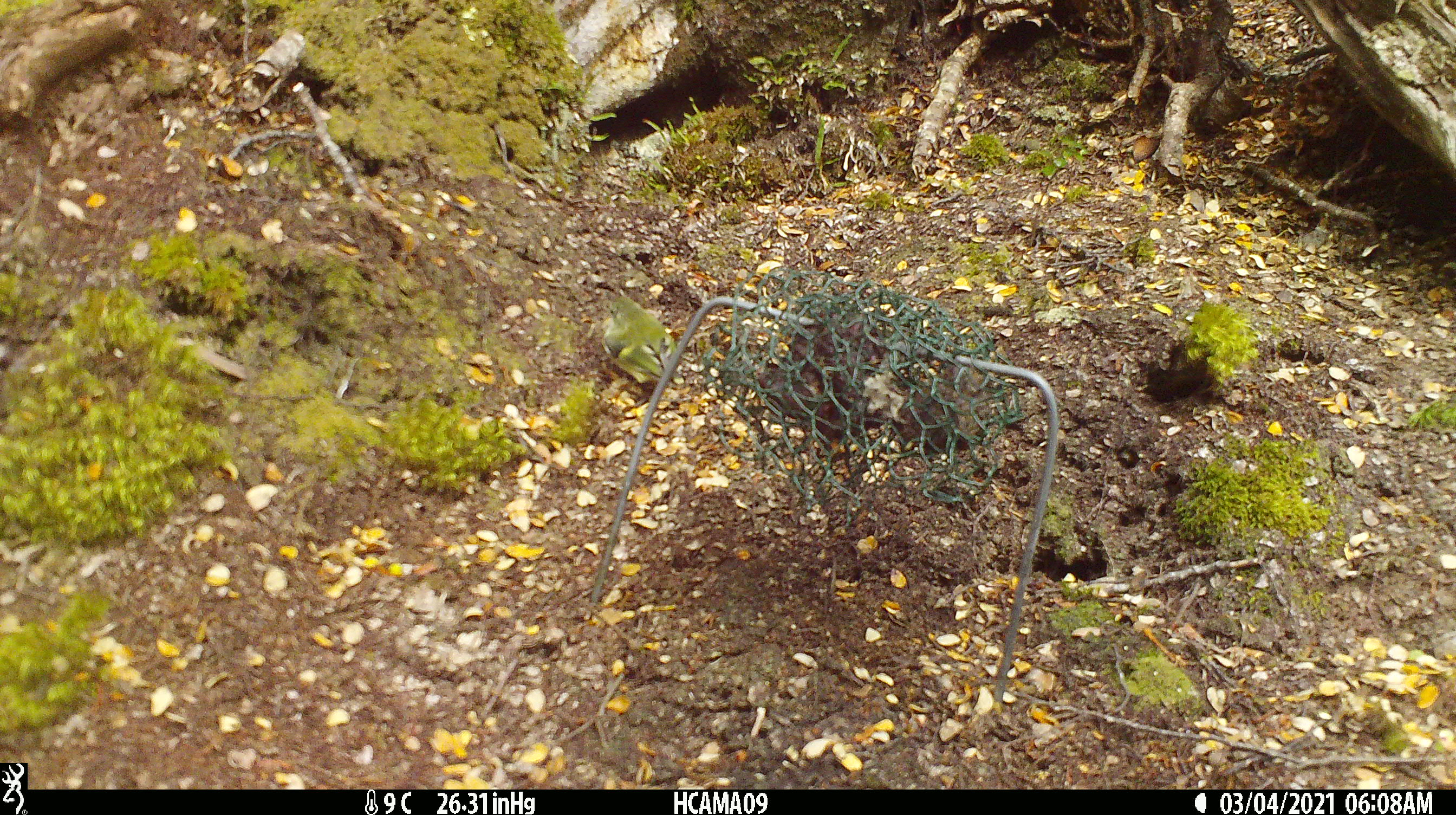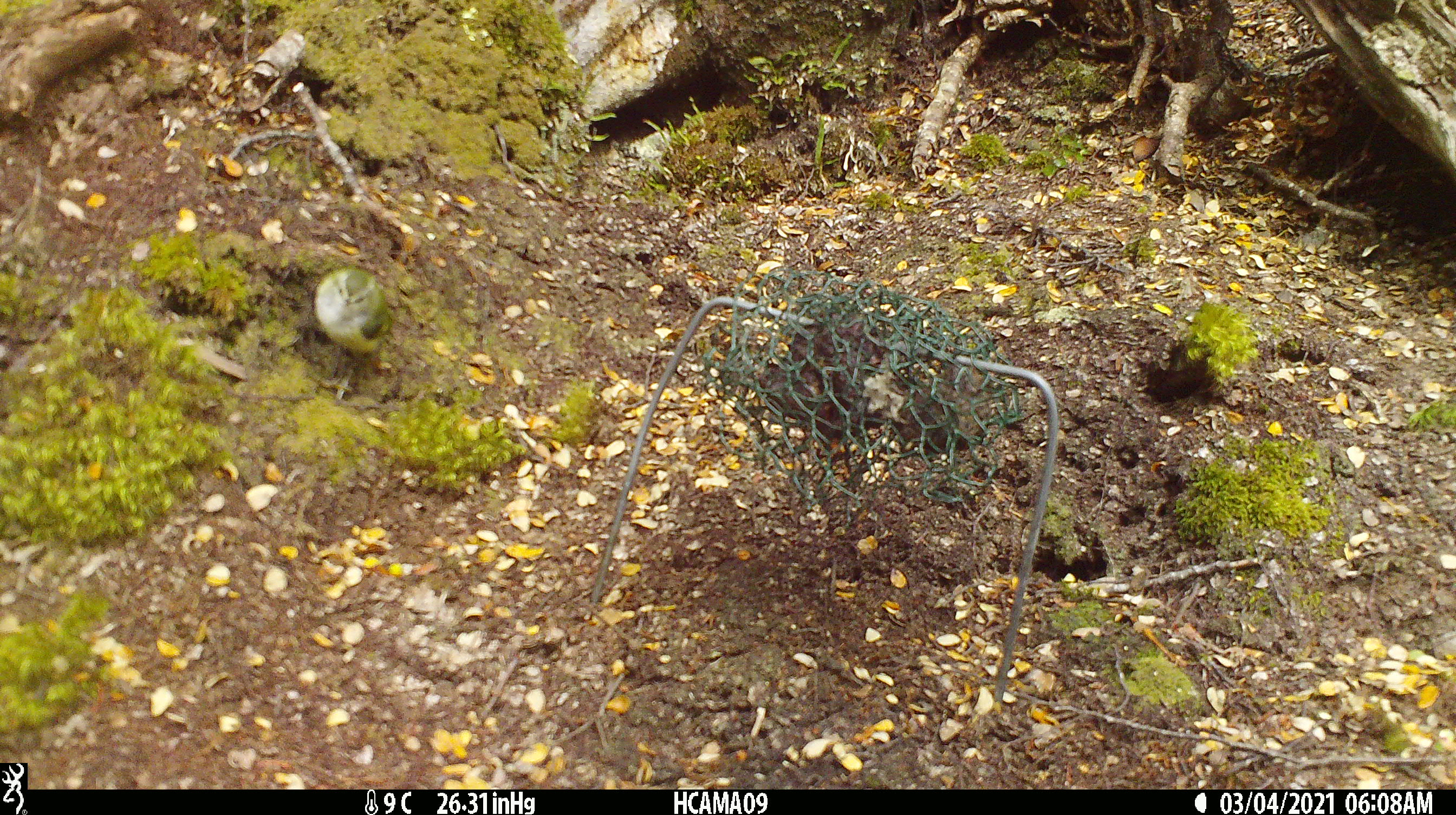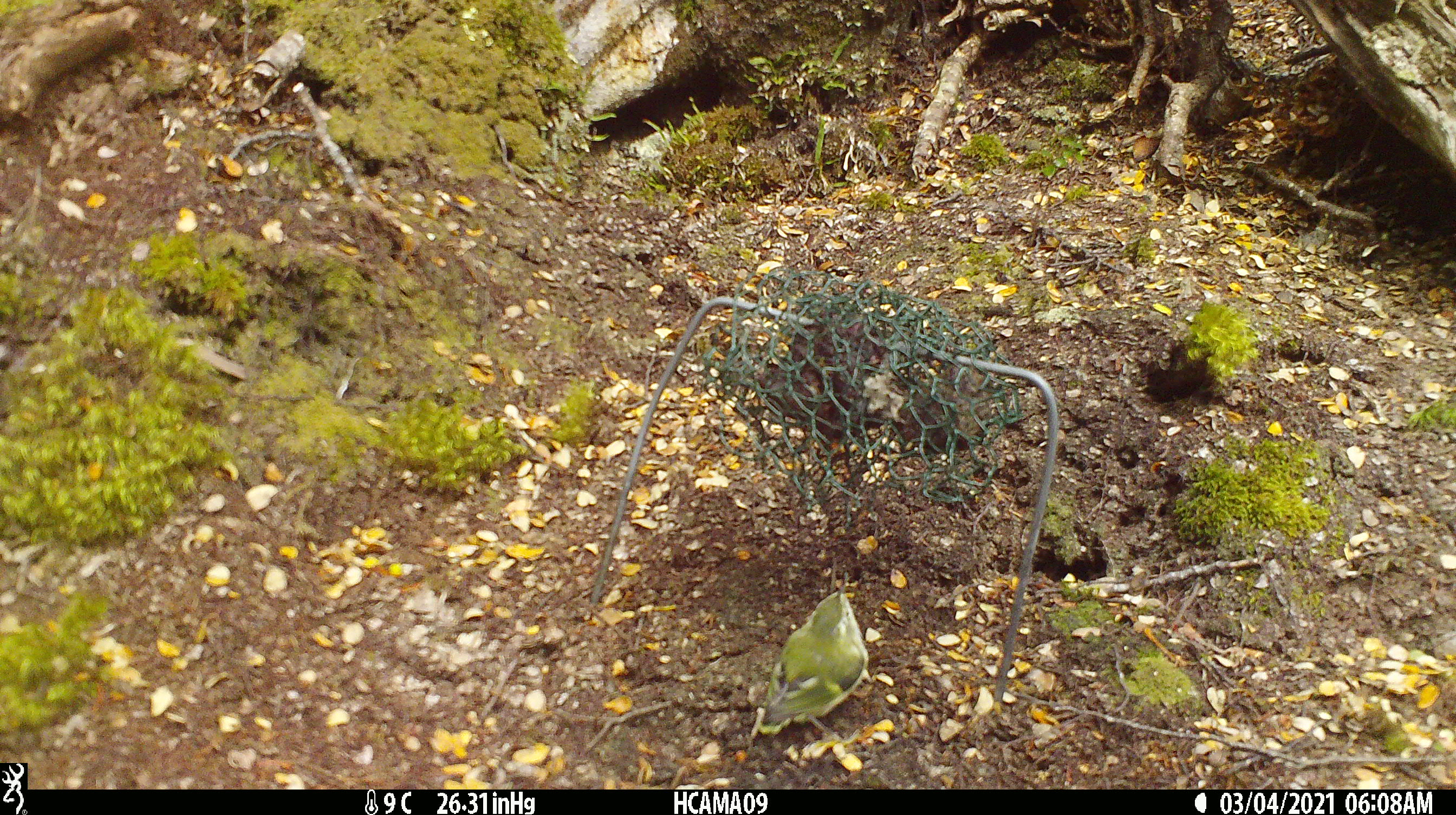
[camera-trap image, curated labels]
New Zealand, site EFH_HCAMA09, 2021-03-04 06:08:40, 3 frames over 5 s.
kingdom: Animalia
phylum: Chordata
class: Aves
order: Passeriformes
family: Acanthisittidae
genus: Acanthisitta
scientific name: Acanthisitta chloris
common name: rifleman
Rifleman (Acanthisitta chloris).